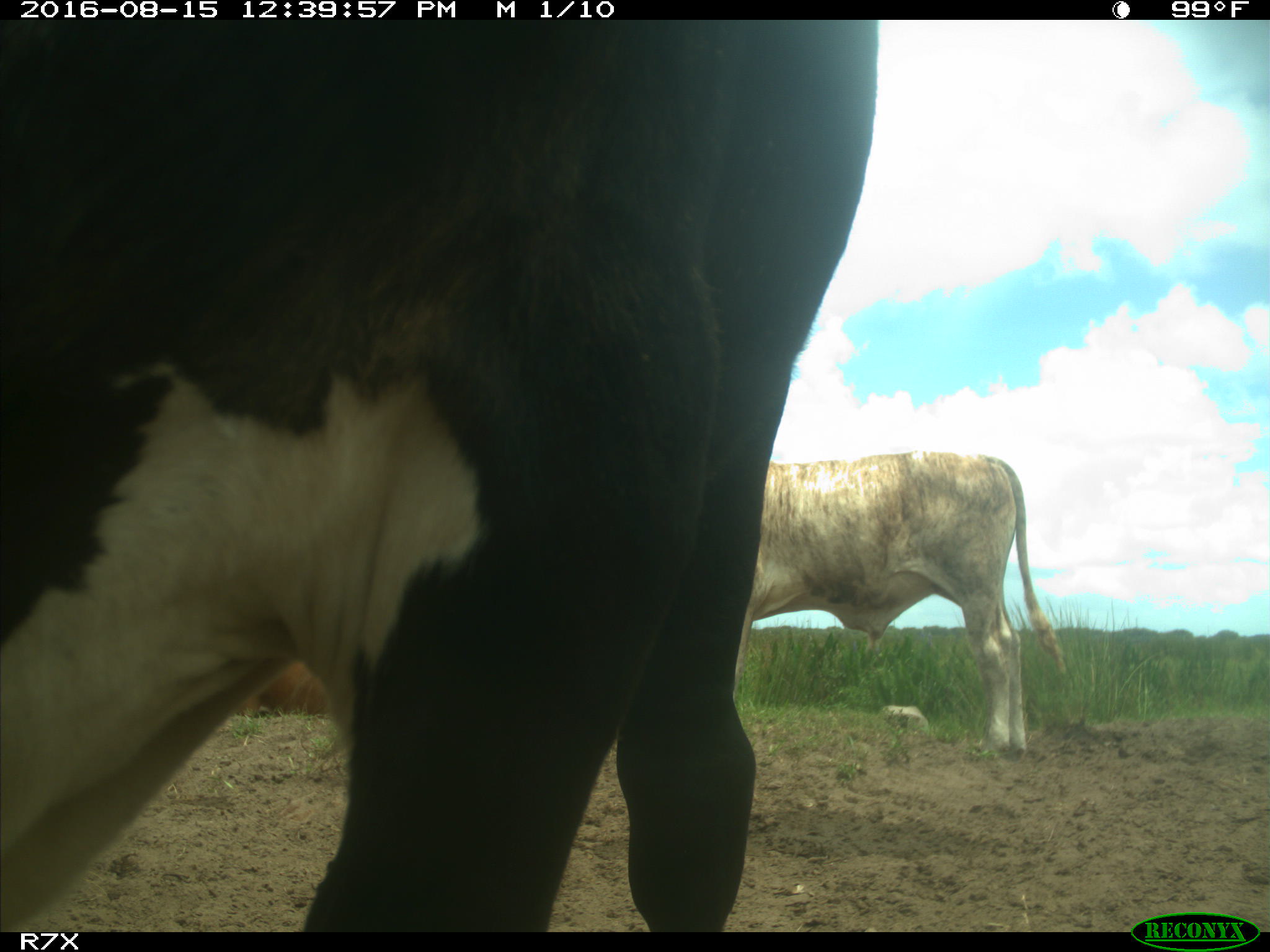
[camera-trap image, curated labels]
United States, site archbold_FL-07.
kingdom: Animalia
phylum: Chordata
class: Mammalia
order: Artiodactyla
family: Bovidae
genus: Bos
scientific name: Bos taurus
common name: domestic cow